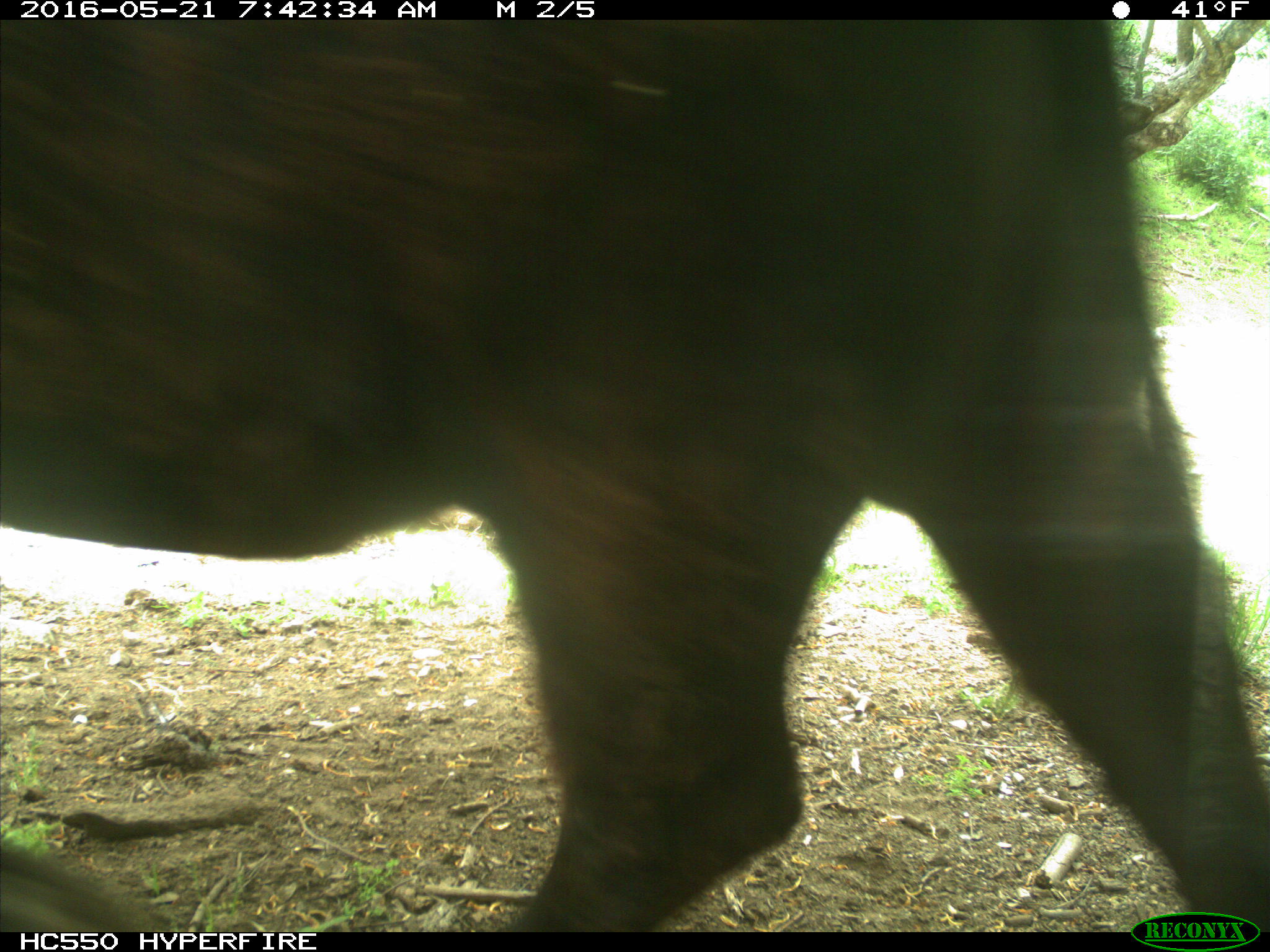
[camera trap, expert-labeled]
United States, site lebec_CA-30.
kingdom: Animalia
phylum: Chordata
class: Mammalia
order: Artiodactyla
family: Bovidae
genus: Bos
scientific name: Bos taurus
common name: domestic cow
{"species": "Bos taurus (domestic cow)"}